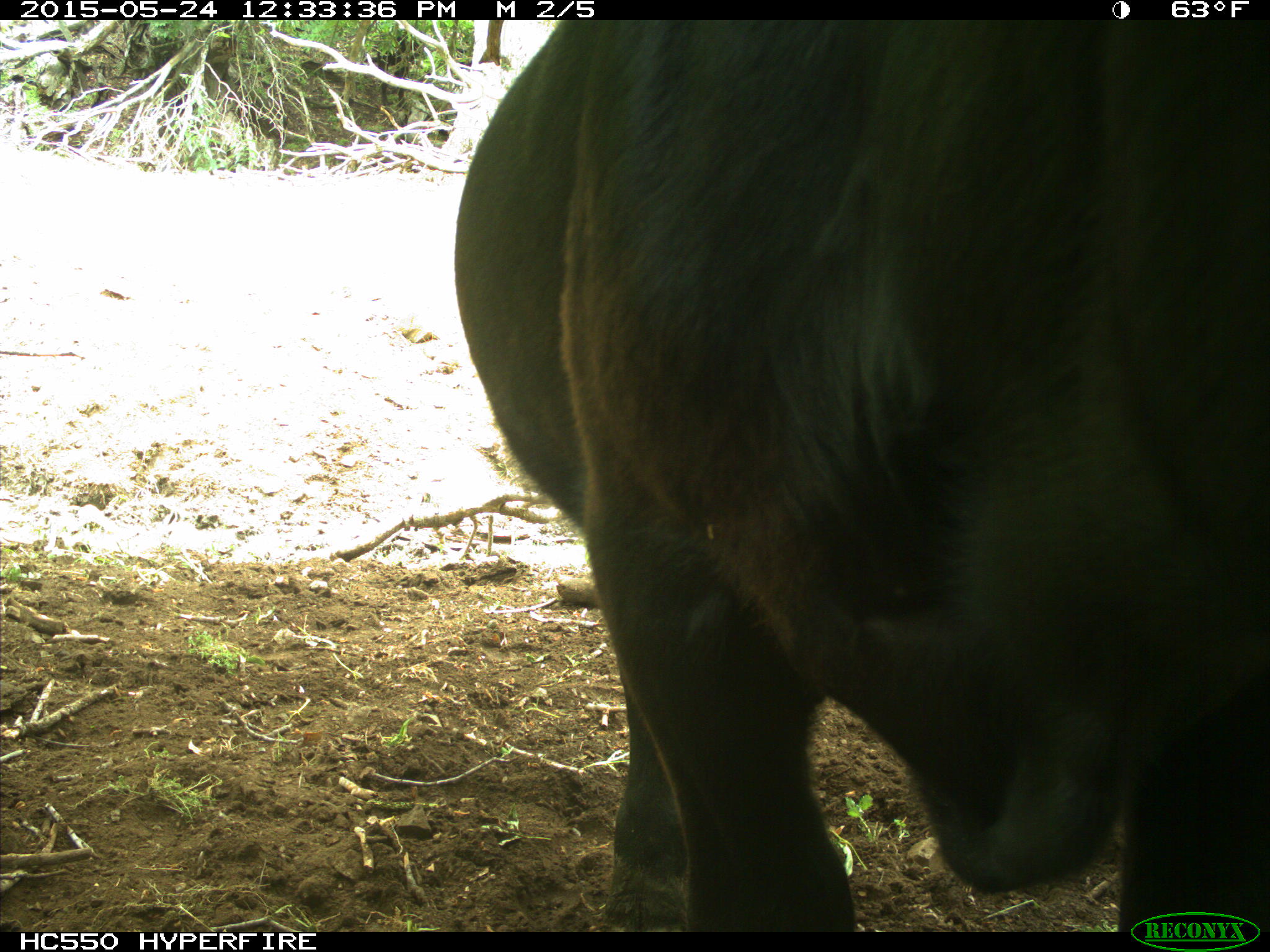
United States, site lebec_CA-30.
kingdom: Animalia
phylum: Chordata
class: Mammalia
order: Artiodactyla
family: Bovidae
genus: Bos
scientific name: Bos taurus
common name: domestic cow